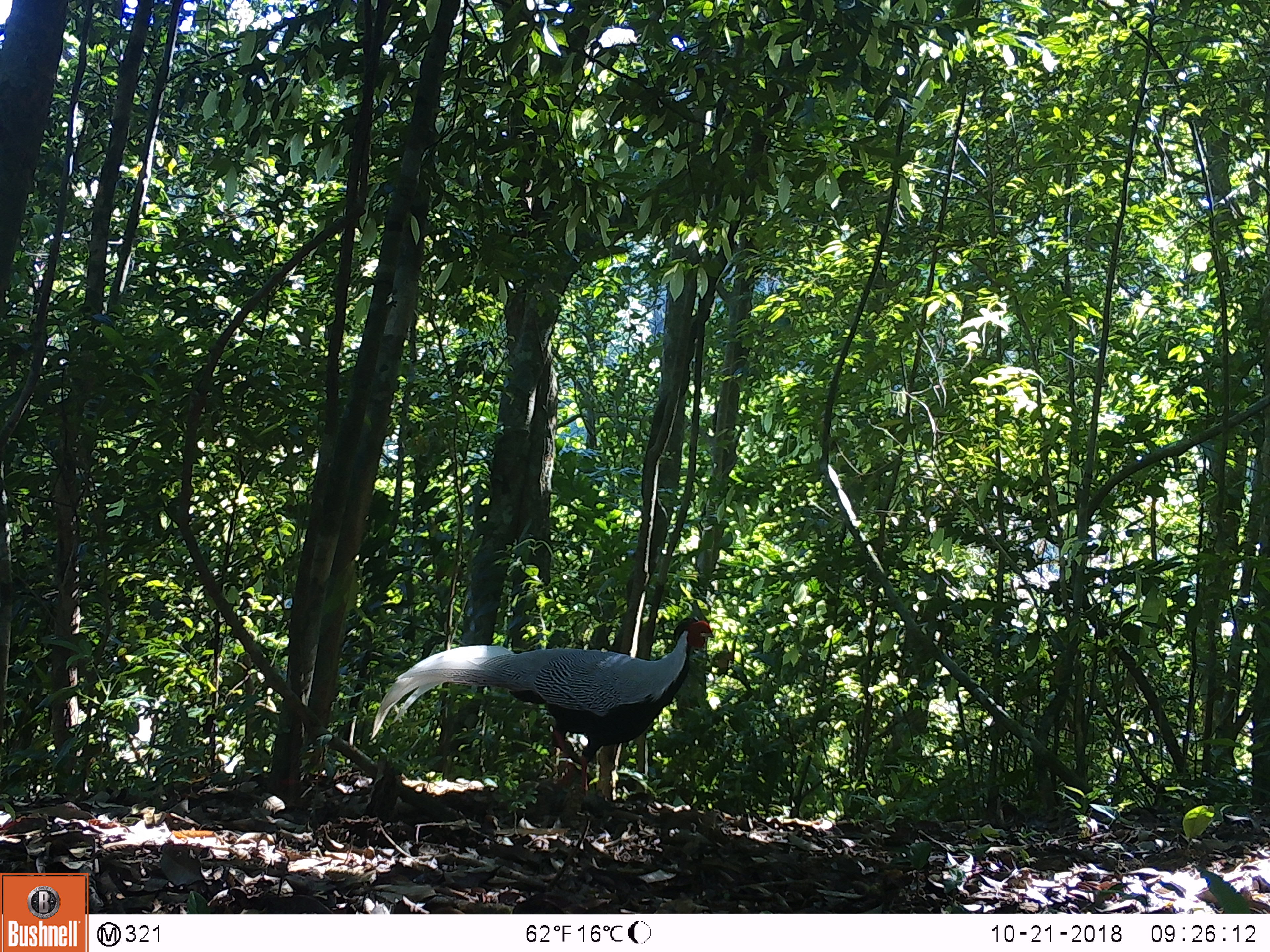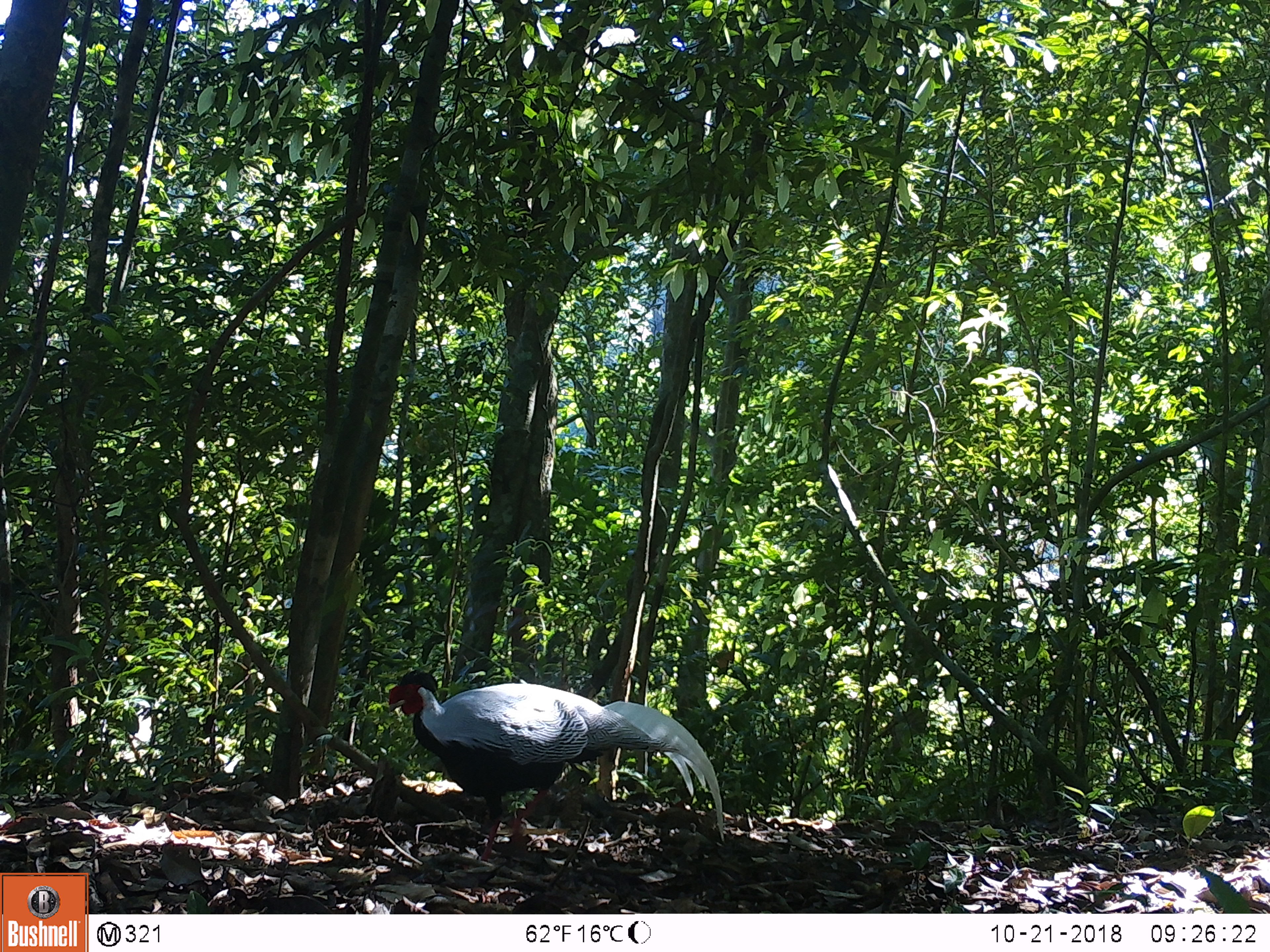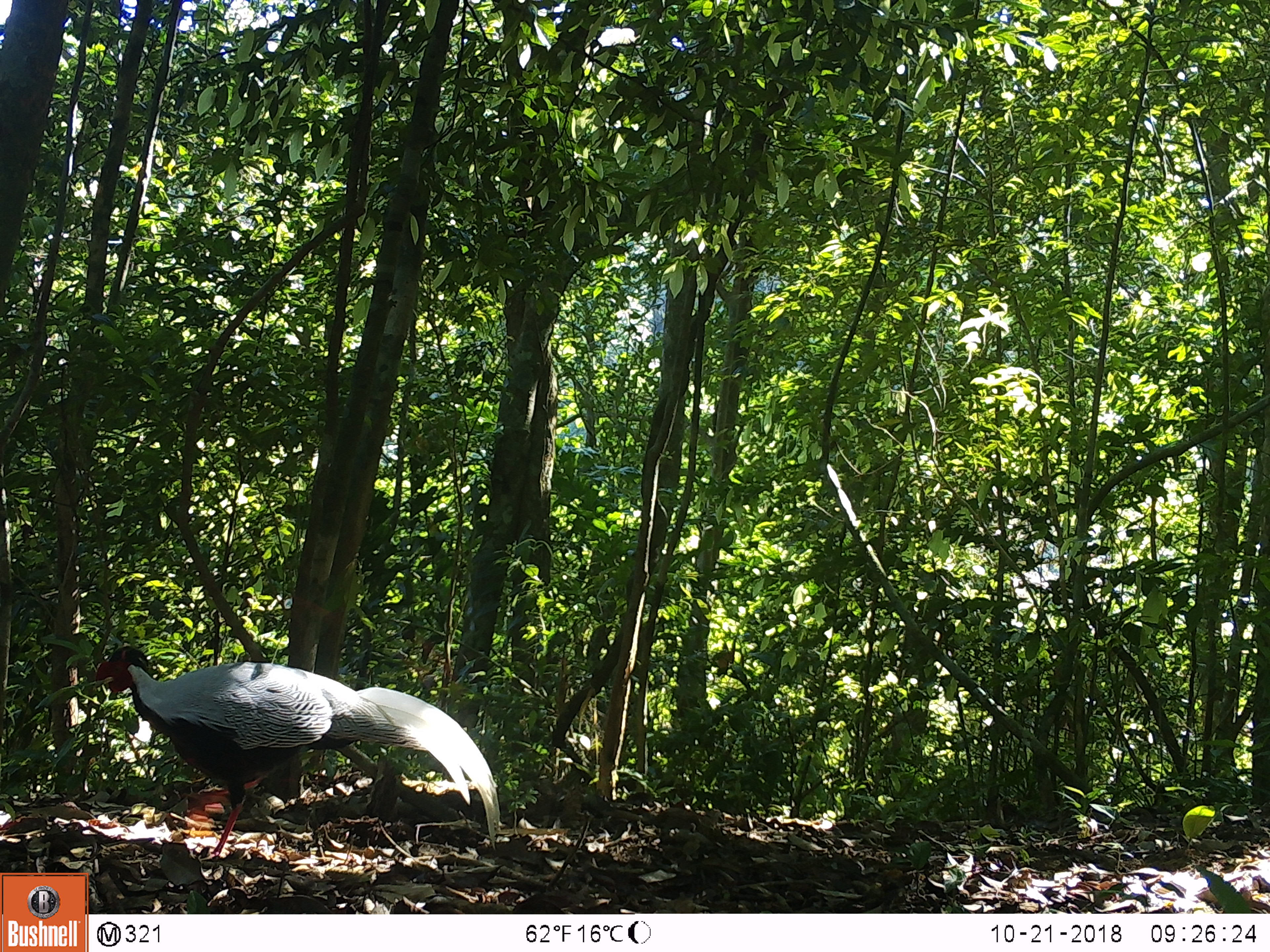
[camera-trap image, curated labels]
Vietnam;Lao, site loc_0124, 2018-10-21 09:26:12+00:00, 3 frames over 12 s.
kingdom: Animalia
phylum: Chordata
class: Aves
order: Galliformes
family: Phasianidae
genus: Lophura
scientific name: Lophura nycthemera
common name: silver pheasant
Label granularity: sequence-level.